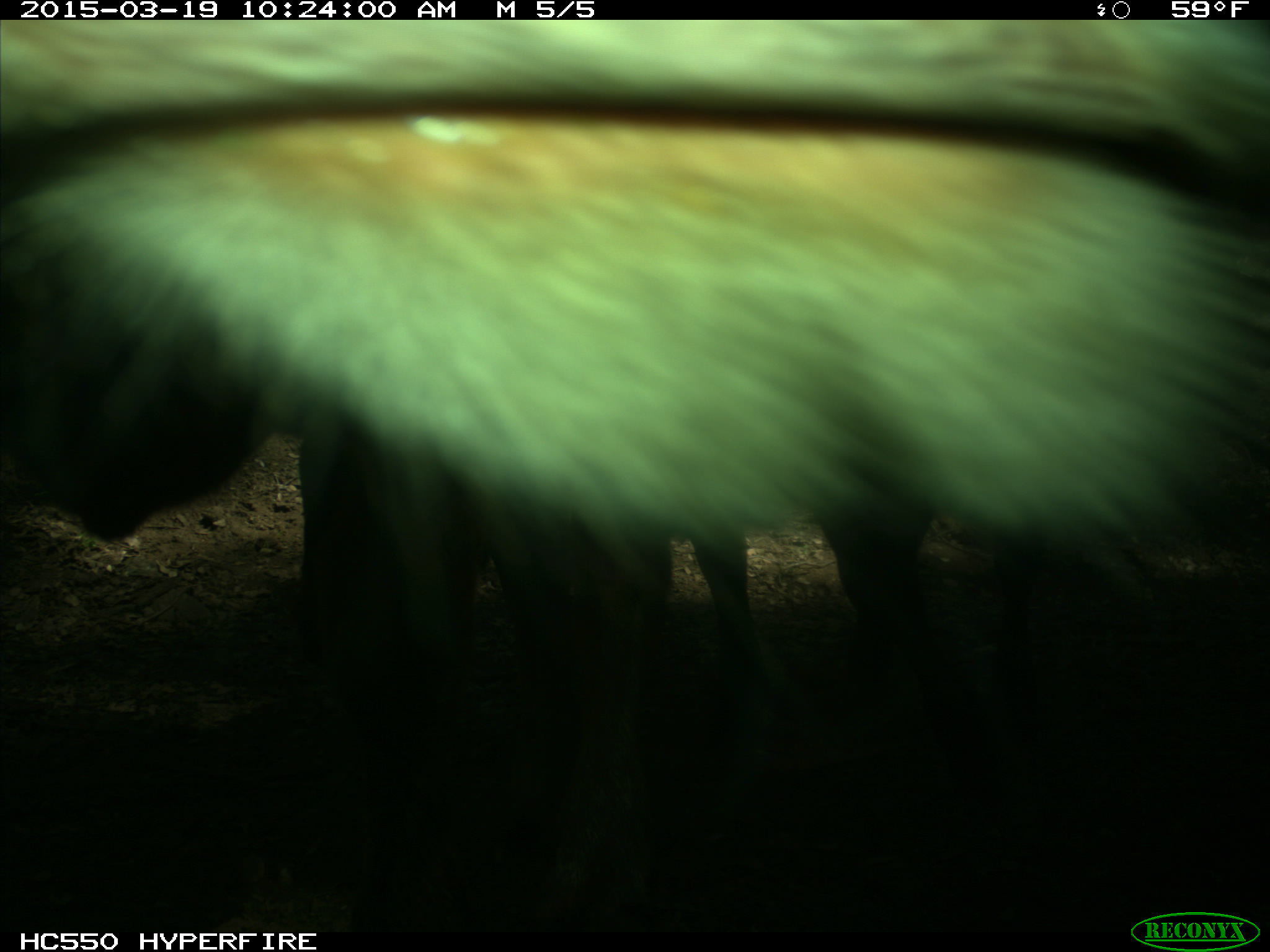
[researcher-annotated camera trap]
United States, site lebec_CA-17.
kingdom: Animalia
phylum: Chordata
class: Mammalia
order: Artiodactyla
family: Bovidae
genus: Bos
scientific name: Bos taurus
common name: domestic cow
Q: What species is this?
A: Bos taurus (domestic cow).